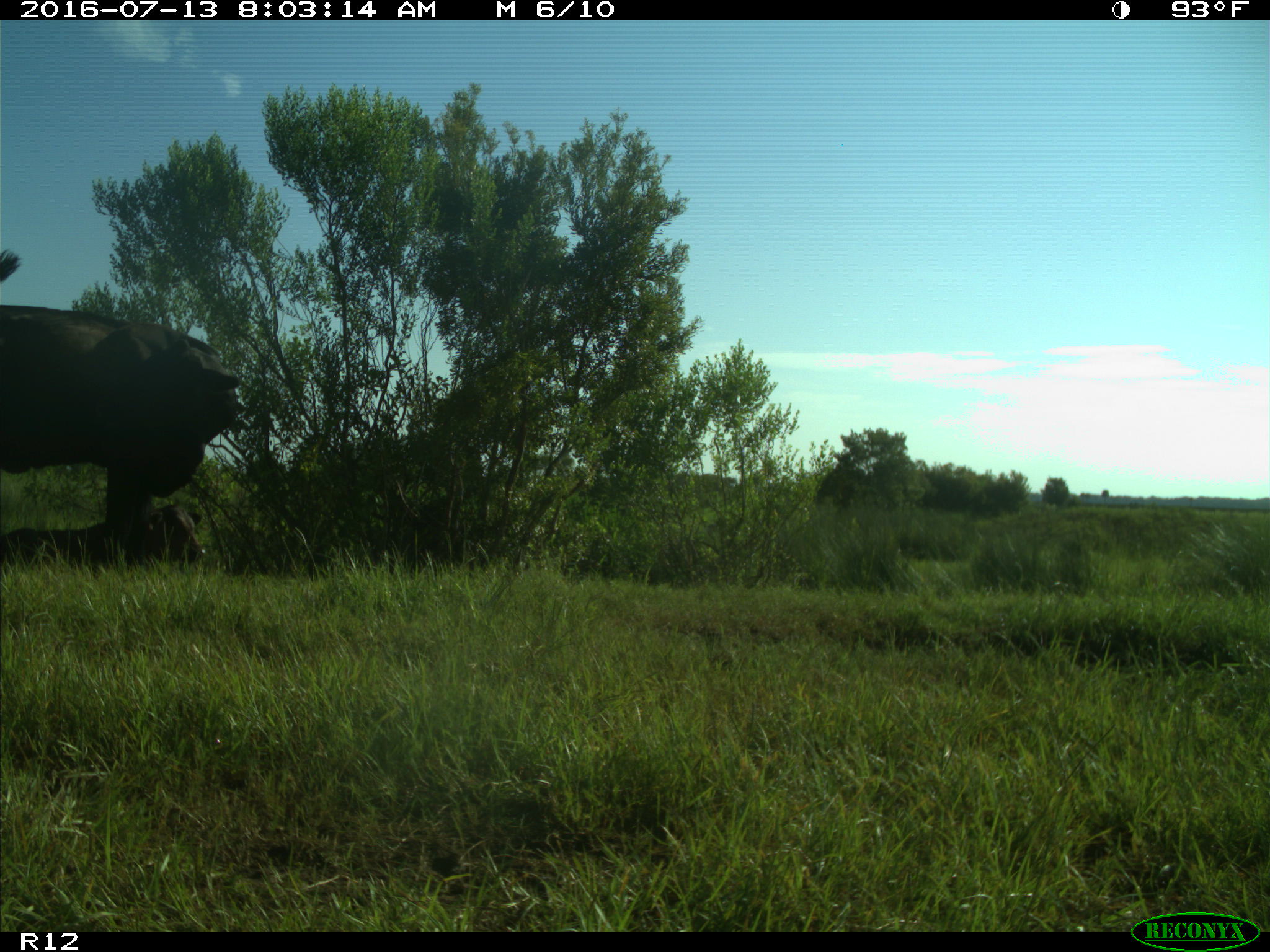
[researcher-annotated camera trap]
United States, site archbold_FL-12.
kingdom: Animalia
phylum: Chordata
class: Mammalia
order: Artiodactyla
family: Bovidae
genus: Bos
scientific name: Bos taurus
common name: domestic cow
Bos taurus (domestic cow).